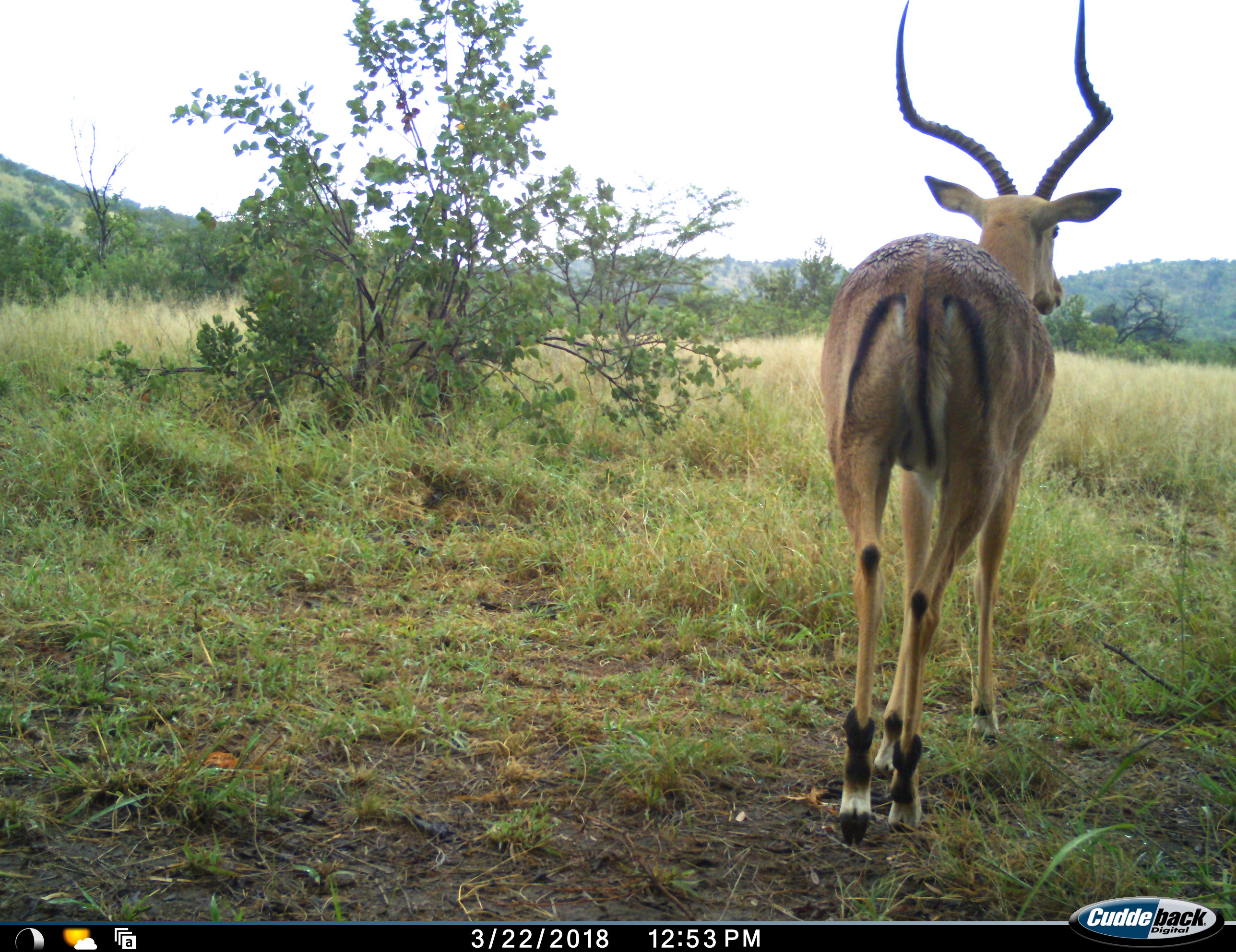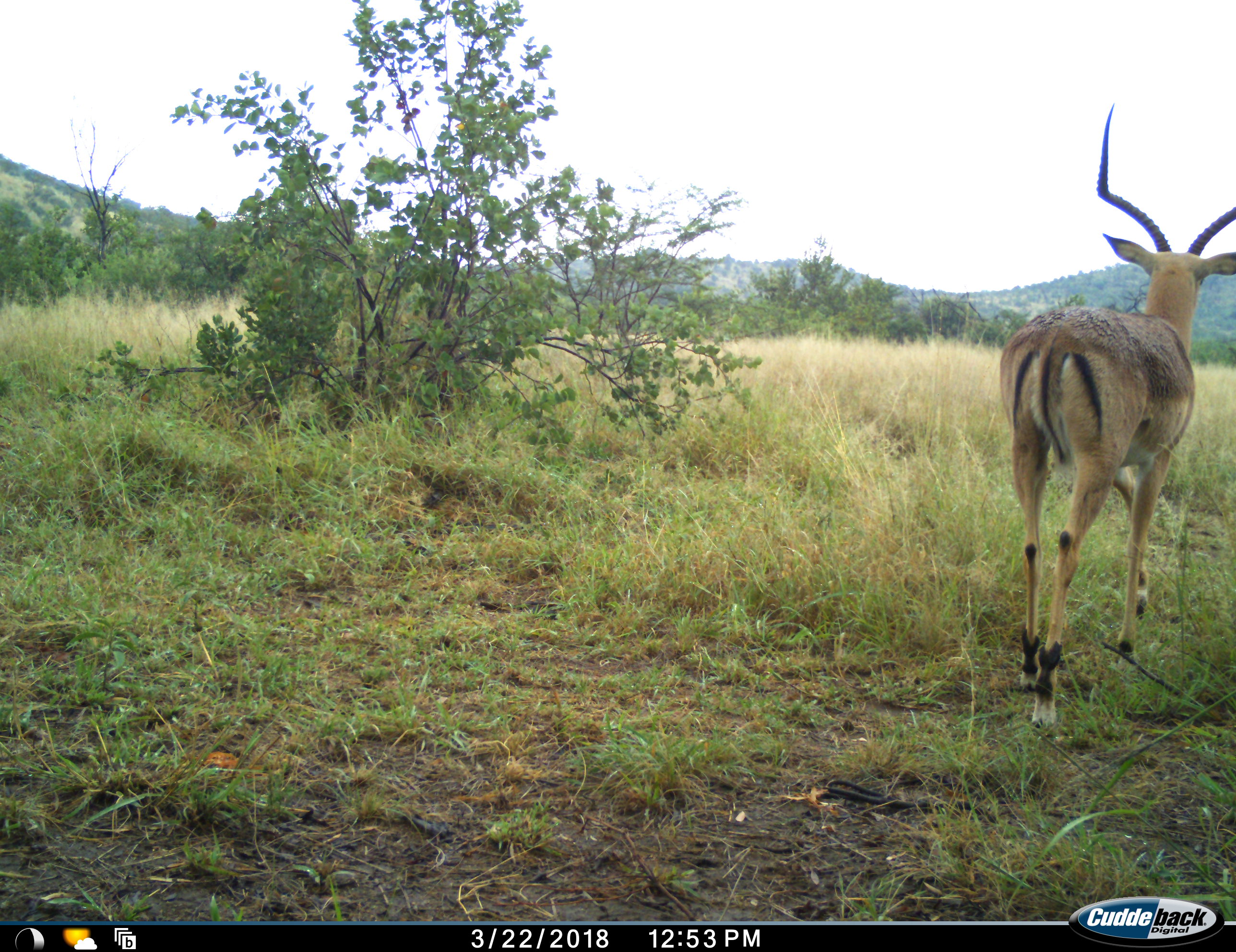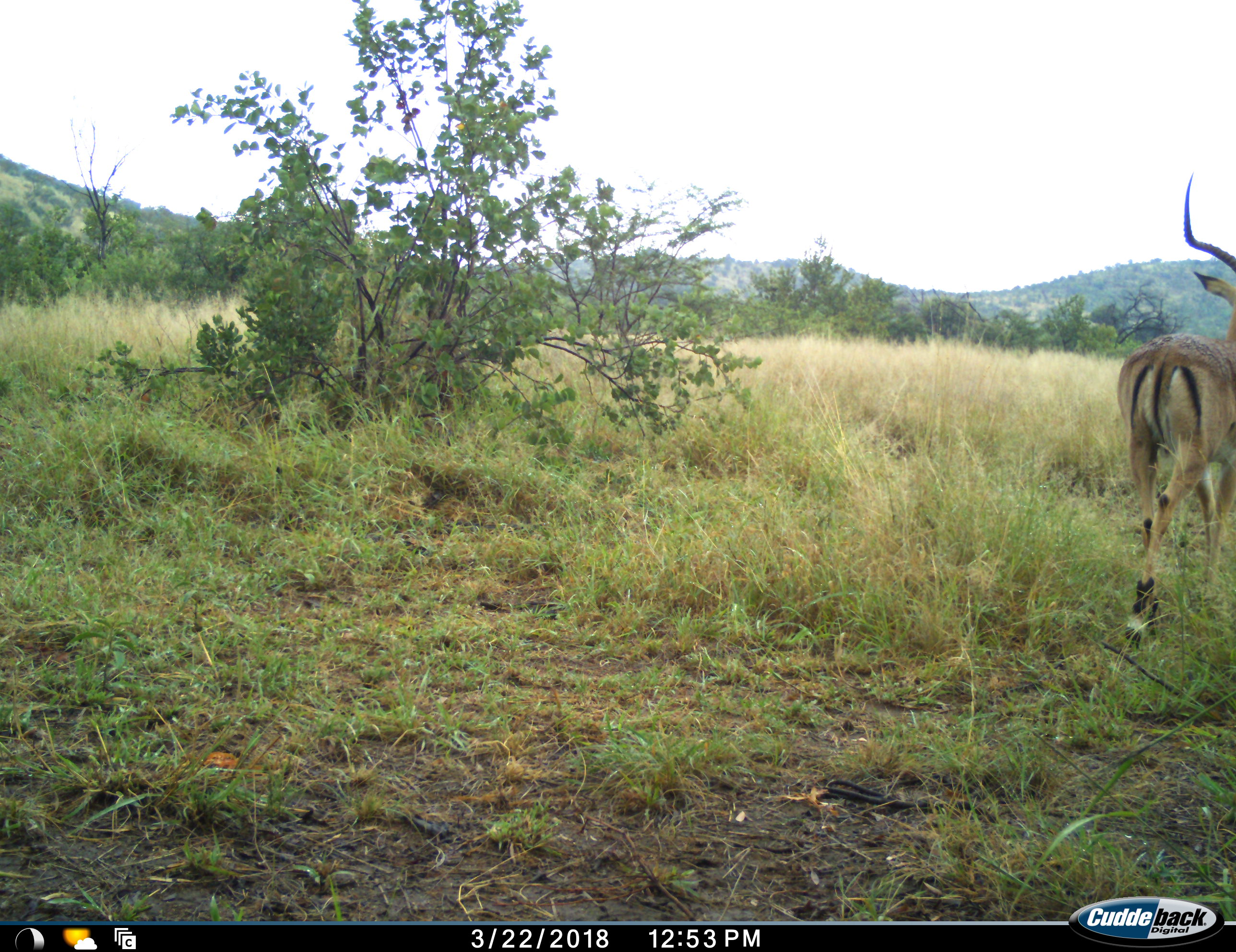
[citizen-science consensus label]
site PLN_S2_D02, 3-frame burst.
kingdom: Animalia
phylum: Chordata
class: Mammalia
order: Artiodactyla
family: Bovidae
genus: Aepyceros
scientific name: Aepyceros melampus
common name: impala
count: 1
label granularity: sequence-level